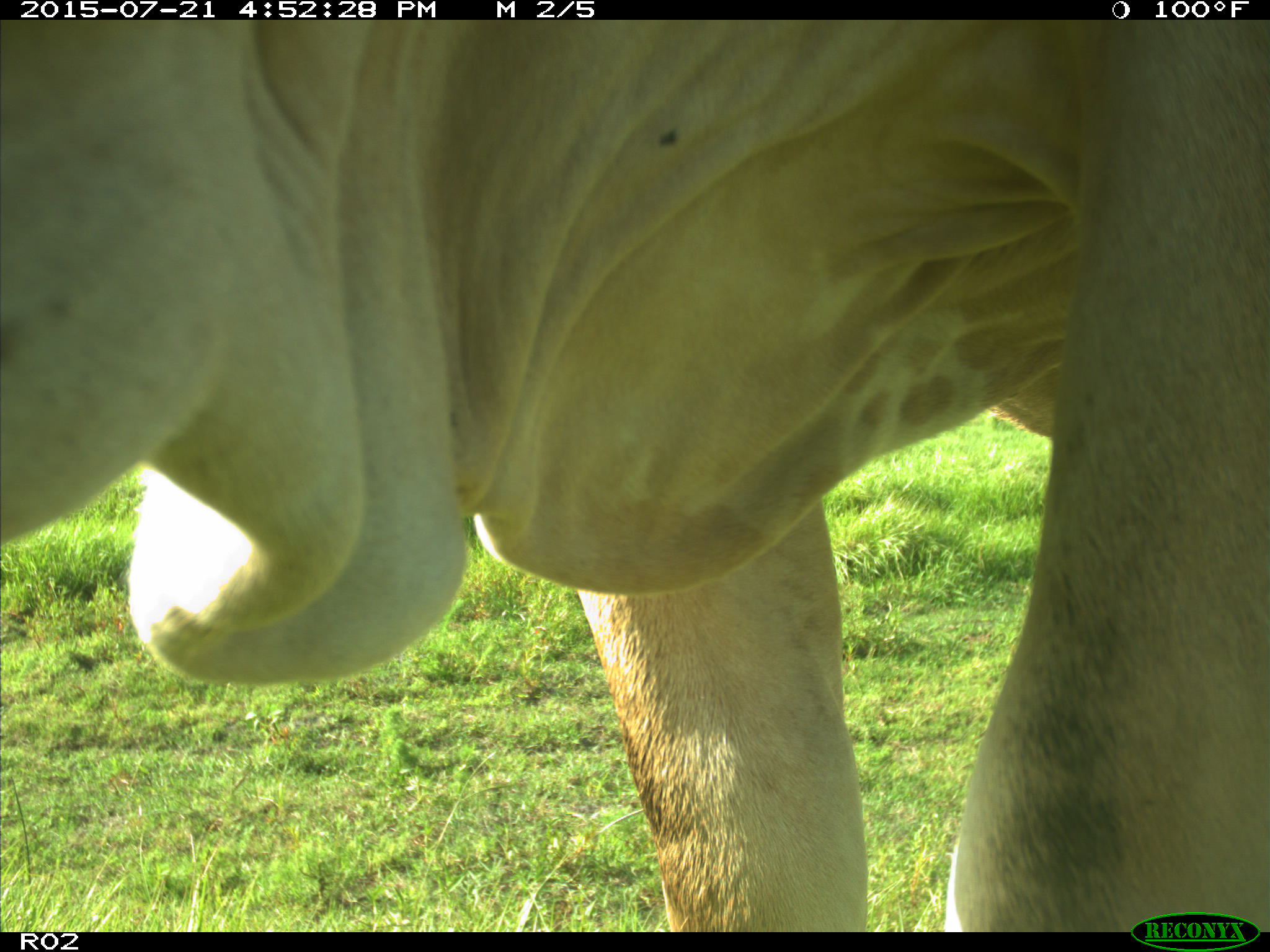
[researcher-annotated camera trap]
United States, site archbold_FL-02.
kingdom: Animalia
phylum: Chordata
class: Mammalia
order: Artiodactyla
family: Bovidae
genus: Bos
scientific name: Bos taurus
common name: domestic cow